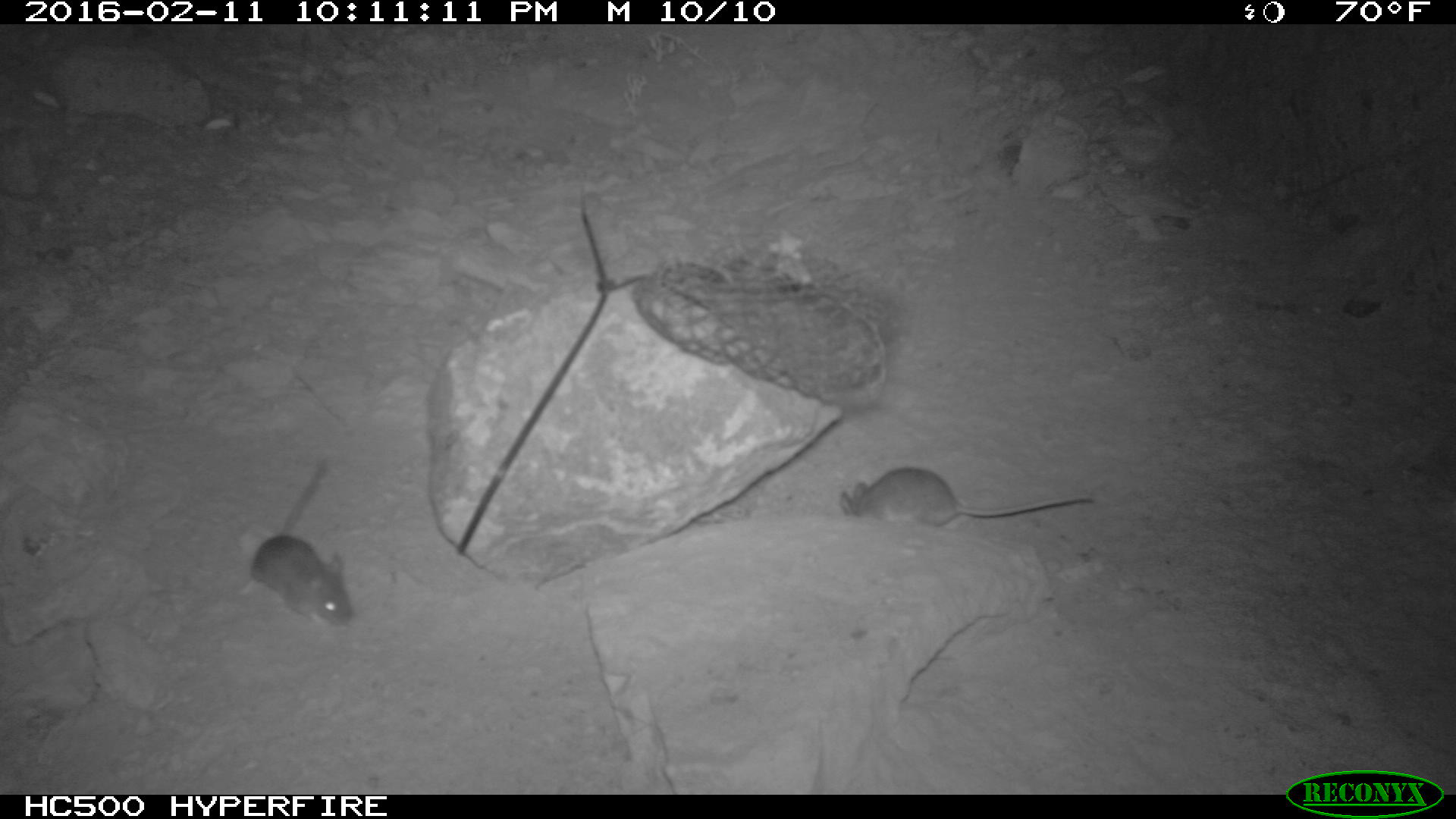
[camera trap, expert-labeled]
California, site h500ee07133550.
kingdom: Animalia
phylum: Chordata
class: Mammalia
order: Rodentia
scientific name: Rodentia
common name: rodent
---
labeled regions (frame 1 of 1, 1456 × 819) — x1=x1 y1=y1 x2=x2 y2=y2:
rodent: x1=235 y1=460 x2=353 y2=632; x1=839 y1=466 x2=1090 y2=529